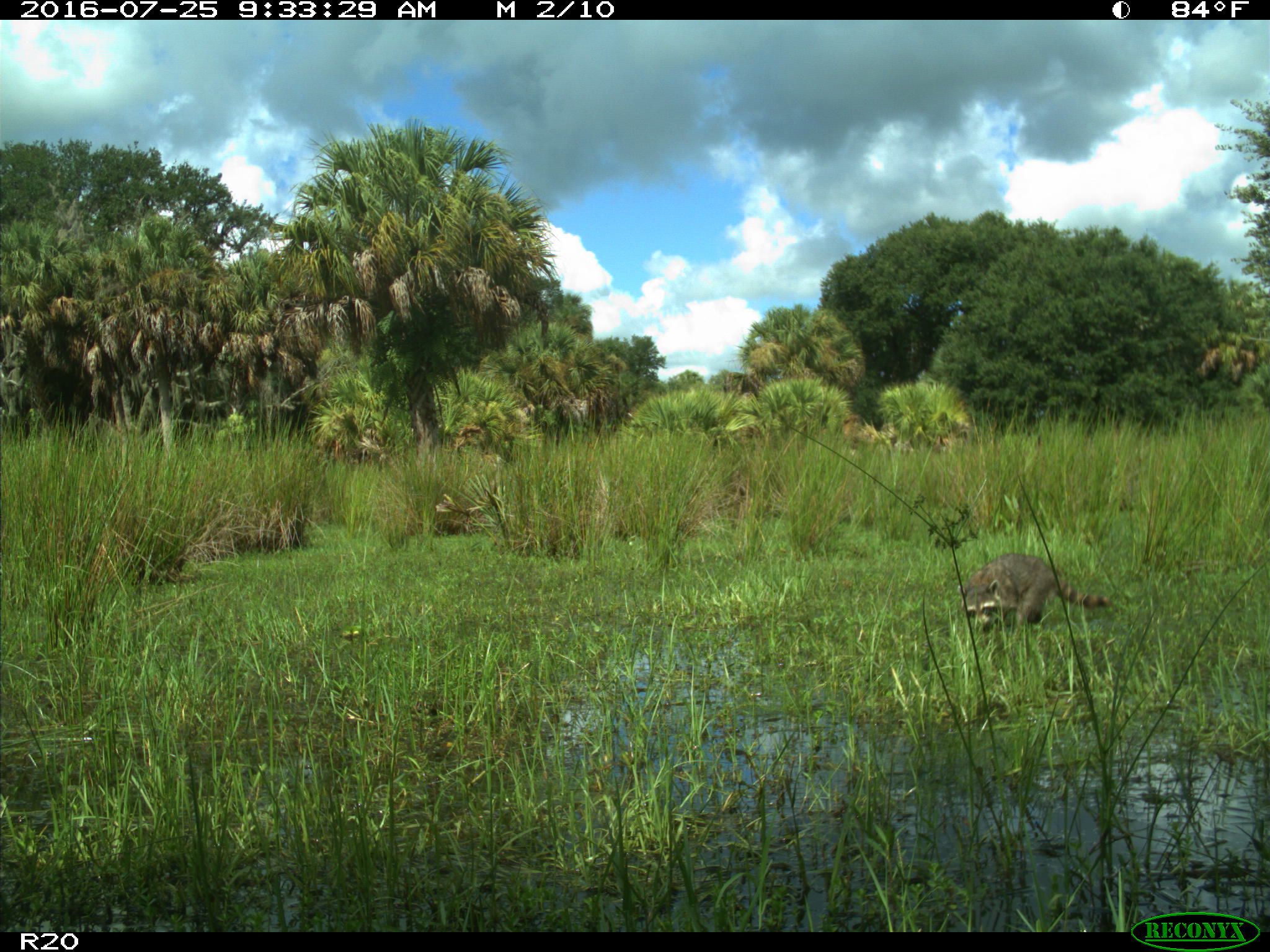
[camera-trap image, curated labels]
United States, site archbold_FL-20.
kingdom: Animalia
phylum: Chordata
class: Mammalia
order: Carnivora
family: Procyonidae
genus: Procyon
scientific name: Procyon lotor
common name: common raccoon